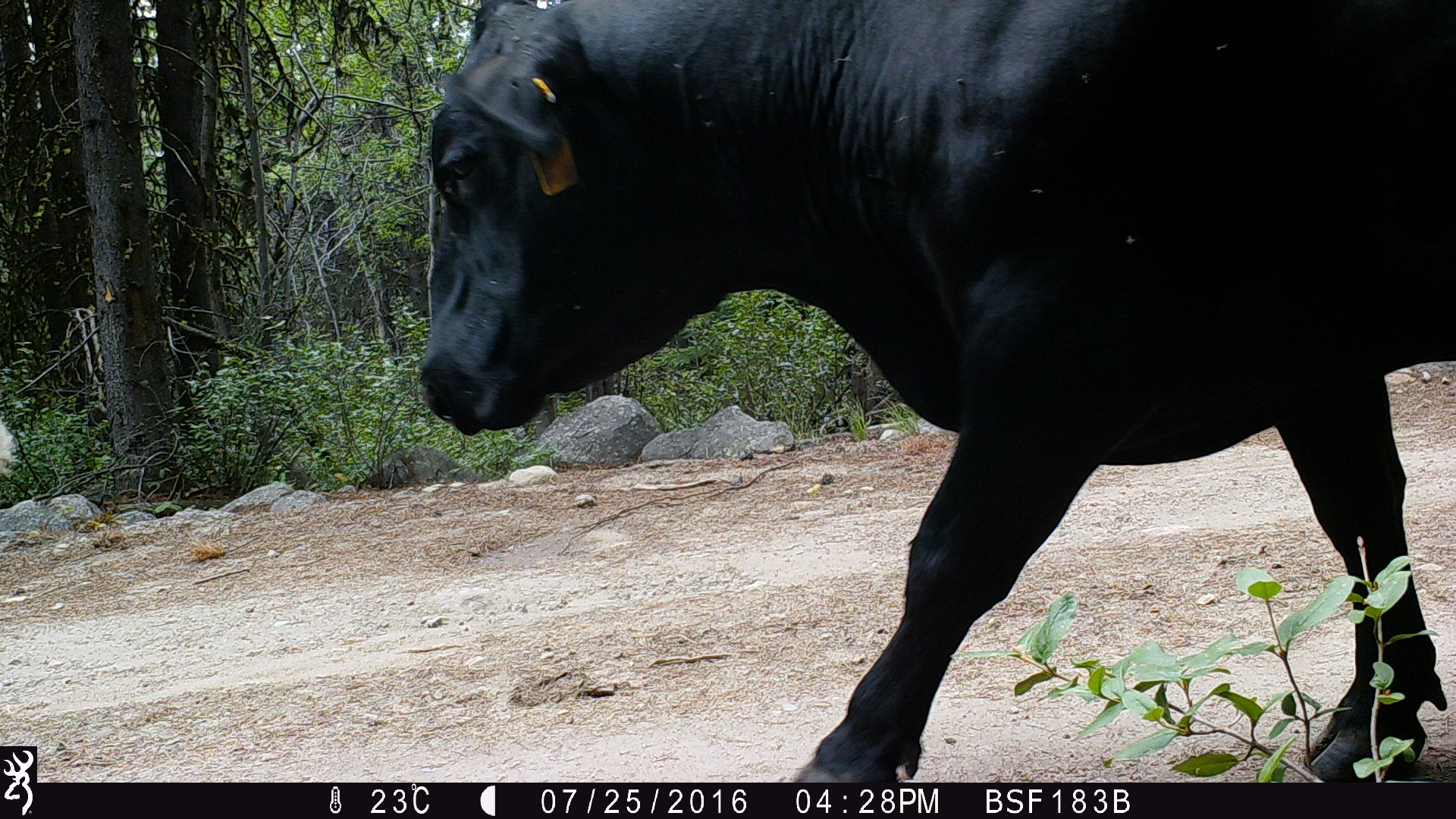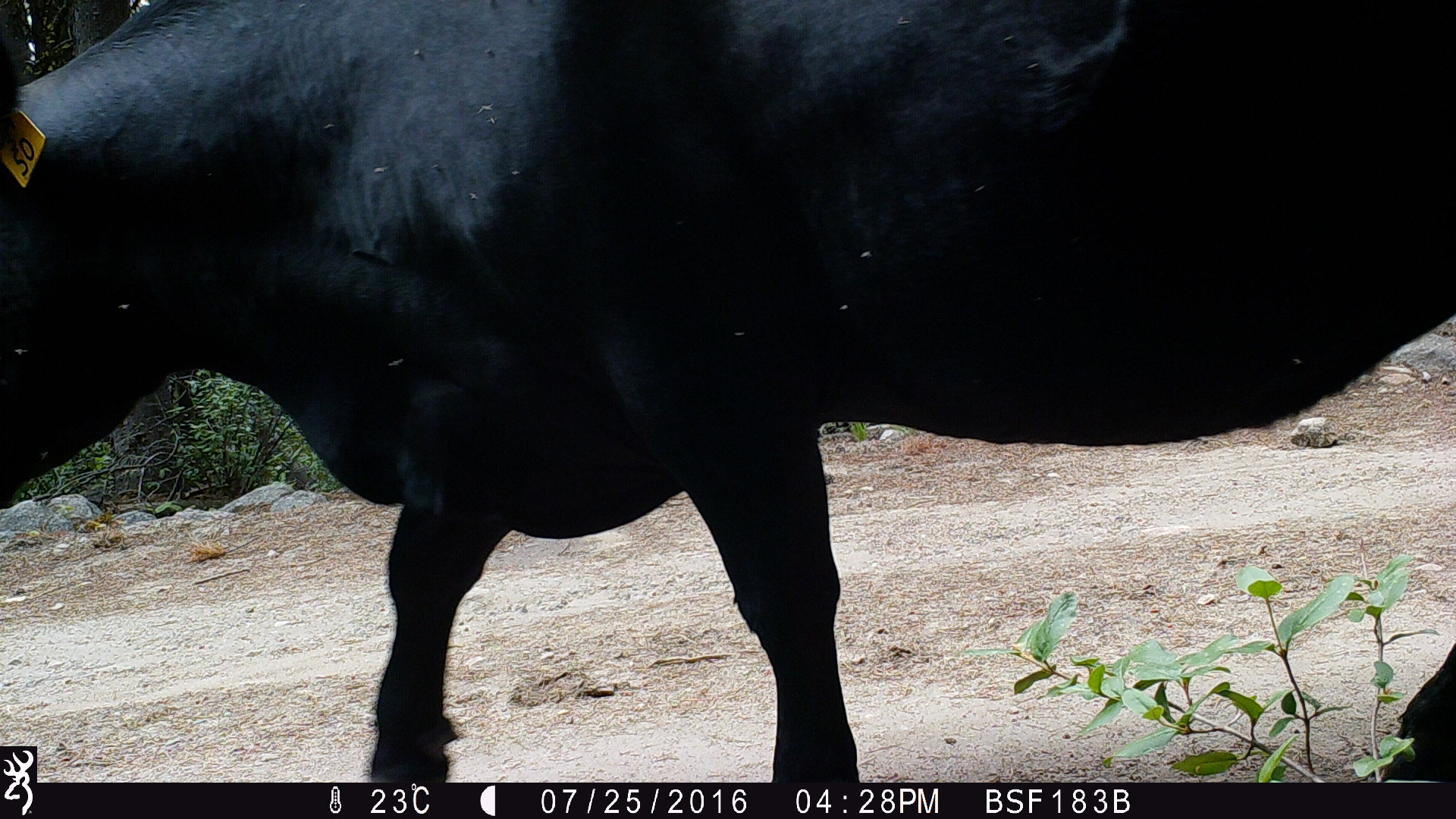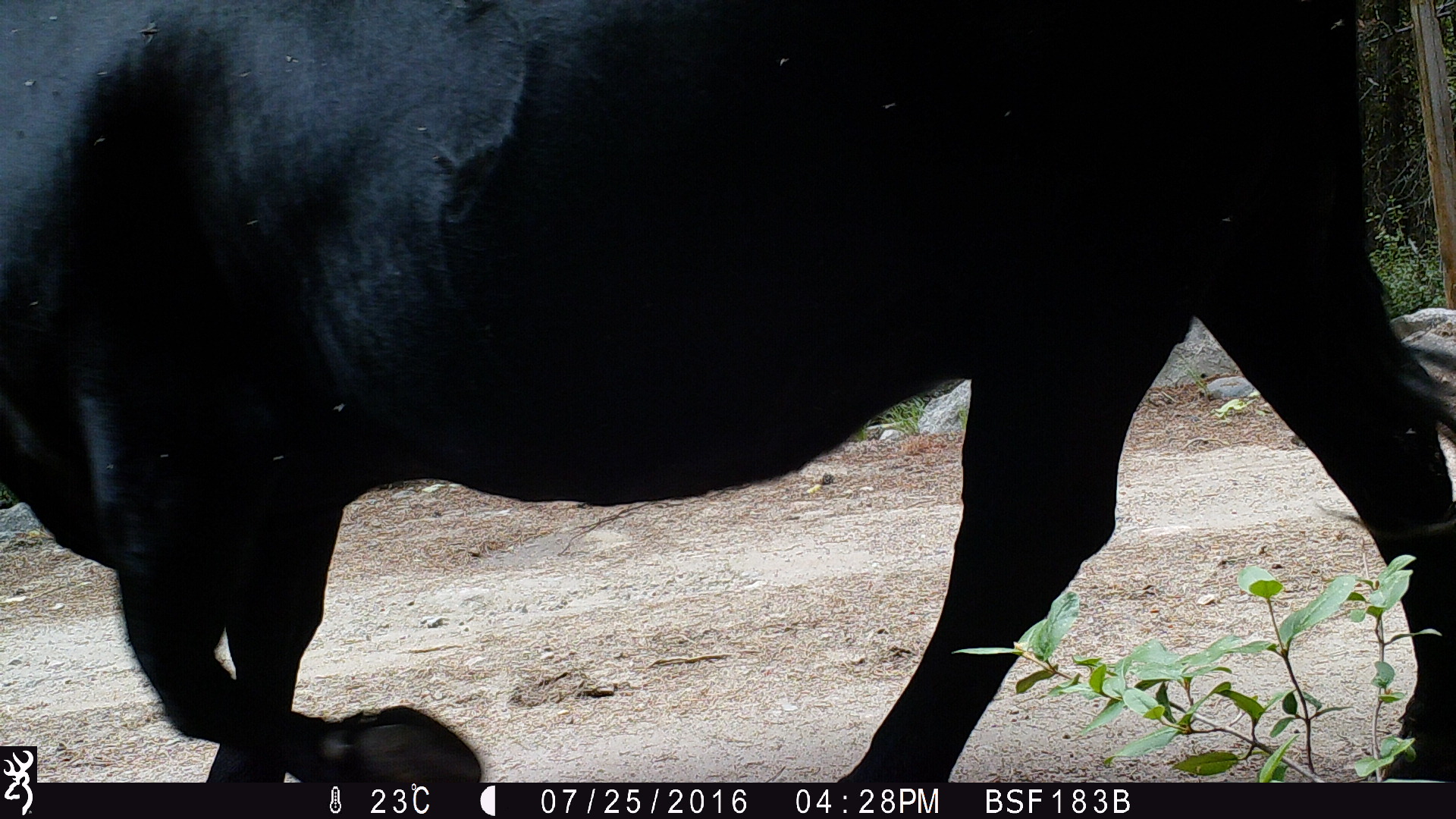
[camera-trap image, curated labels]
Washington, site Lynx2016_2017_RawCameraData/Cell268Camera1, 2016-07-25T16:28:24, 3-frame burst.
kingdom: Animalia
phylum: Chordata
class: Mammalia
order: Artiodactyla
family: Bovidae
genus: Bos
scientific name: Bos taurus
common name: domestic cattle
Domestic cattle (Bos taurus). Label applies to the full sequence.